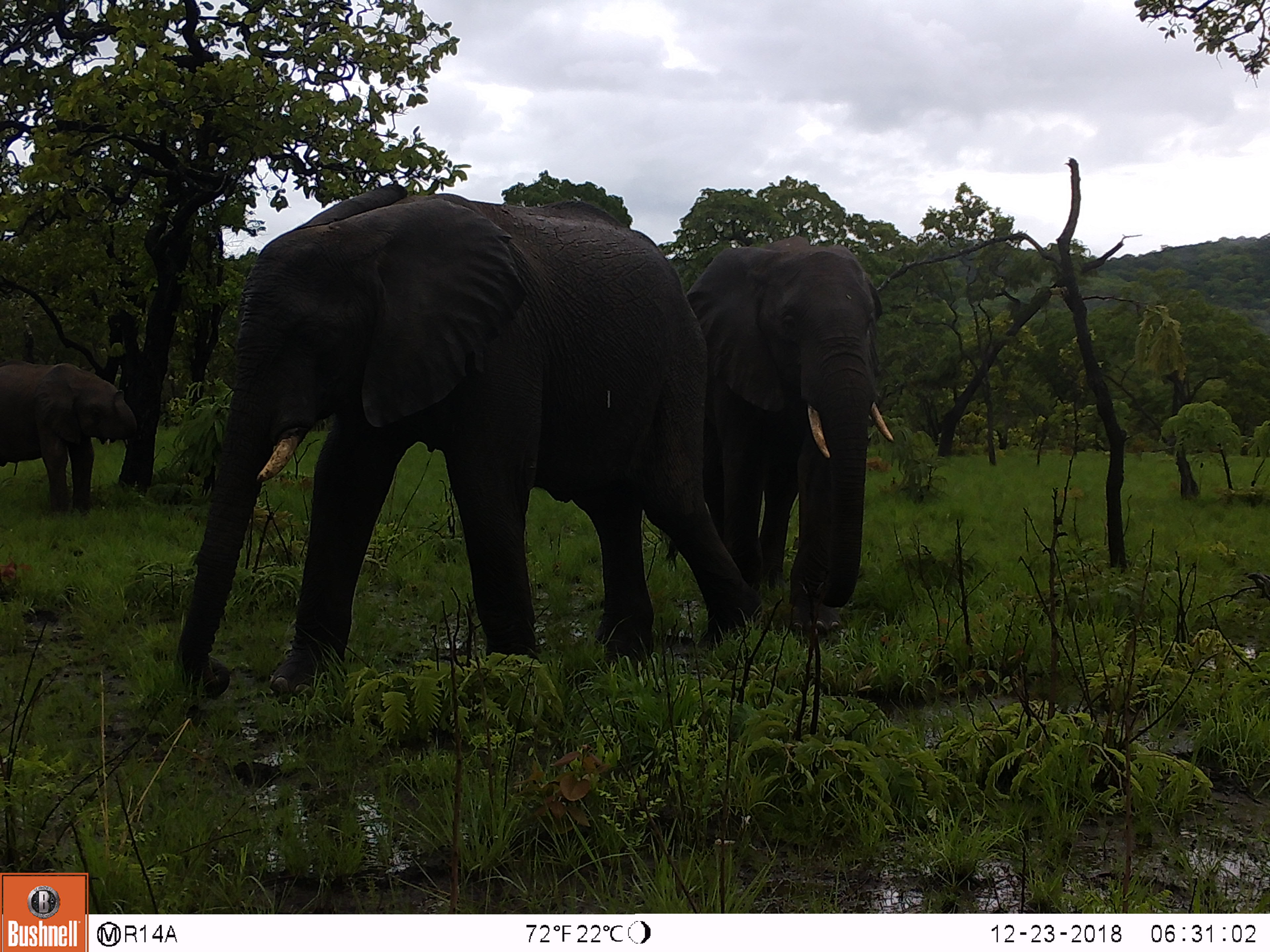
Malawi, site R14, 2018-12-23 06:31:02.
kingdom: Animalia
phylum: Chordata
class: Mammalia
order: Proboscidea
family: Elephantidae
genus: Loxodonta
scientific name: Loxodonta africana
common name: african savanna elephant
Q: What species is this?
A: African savanna elephant (Loxodonta africana).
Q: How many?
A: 3.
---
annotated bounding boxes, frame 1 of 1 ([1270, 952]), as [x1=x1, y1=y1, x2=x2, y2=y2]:
african savanna elephant: [x1=170, y1=182, x2=762, y2=700]; [x1=659, y1=236, x2=882, y2=609]; [x1=2, y1=357, x2=147, y2=520]